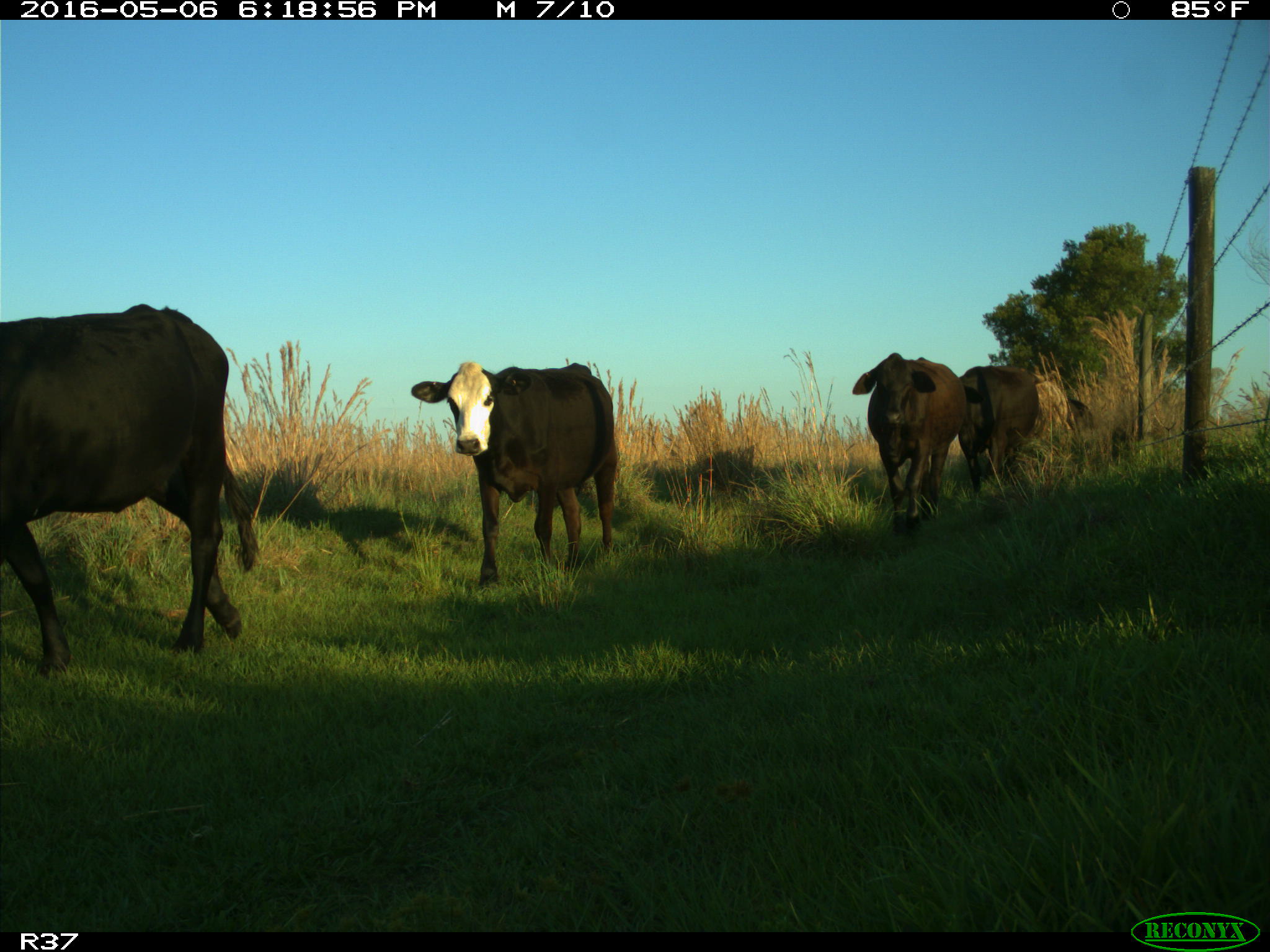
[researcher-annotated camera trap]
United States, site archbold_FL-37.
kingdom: Animalia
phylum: Chordata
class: Mammalia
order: Artiodactyla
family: Bovidae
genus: Bos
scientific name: Bos taurus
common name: domestic cow